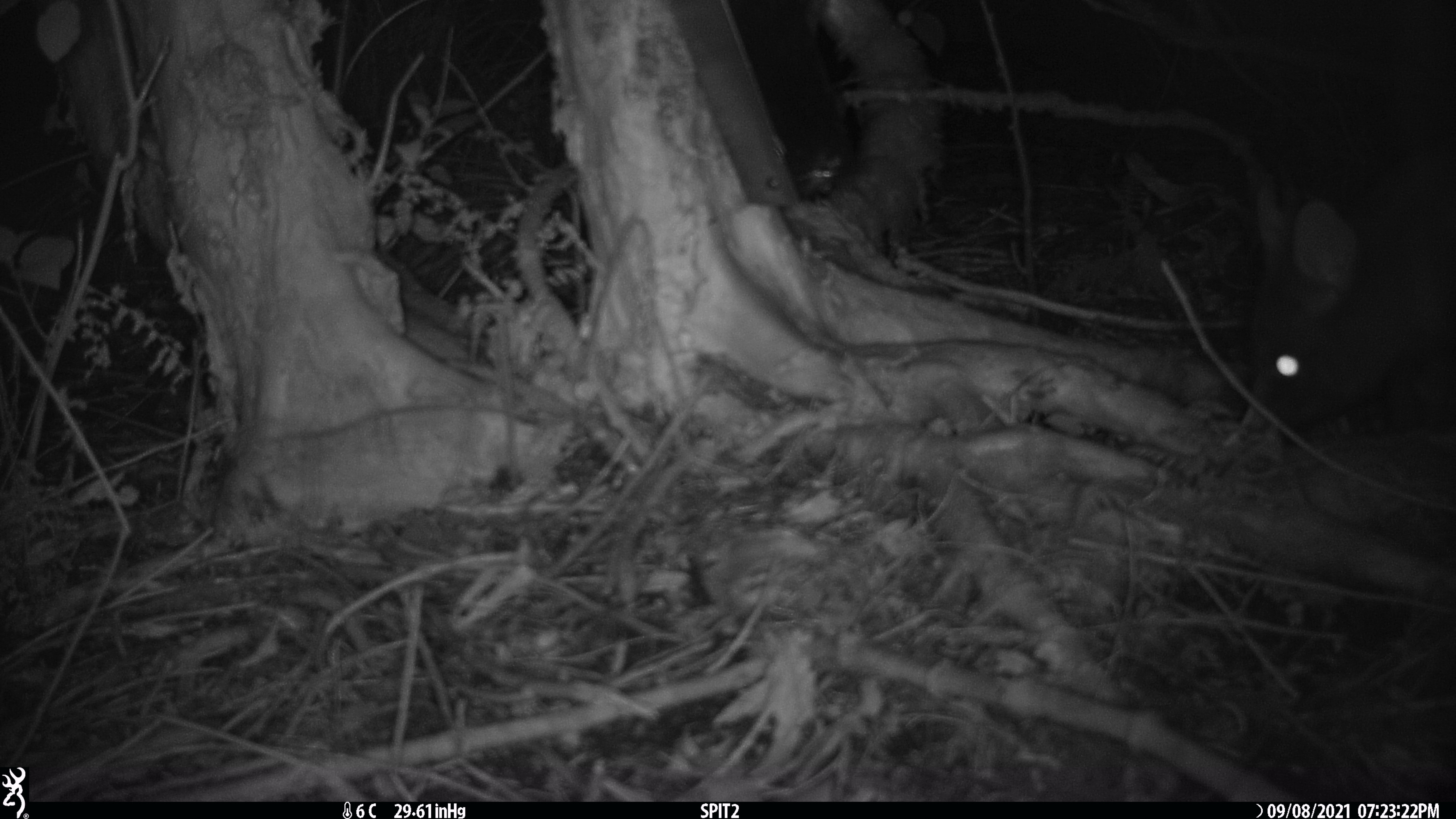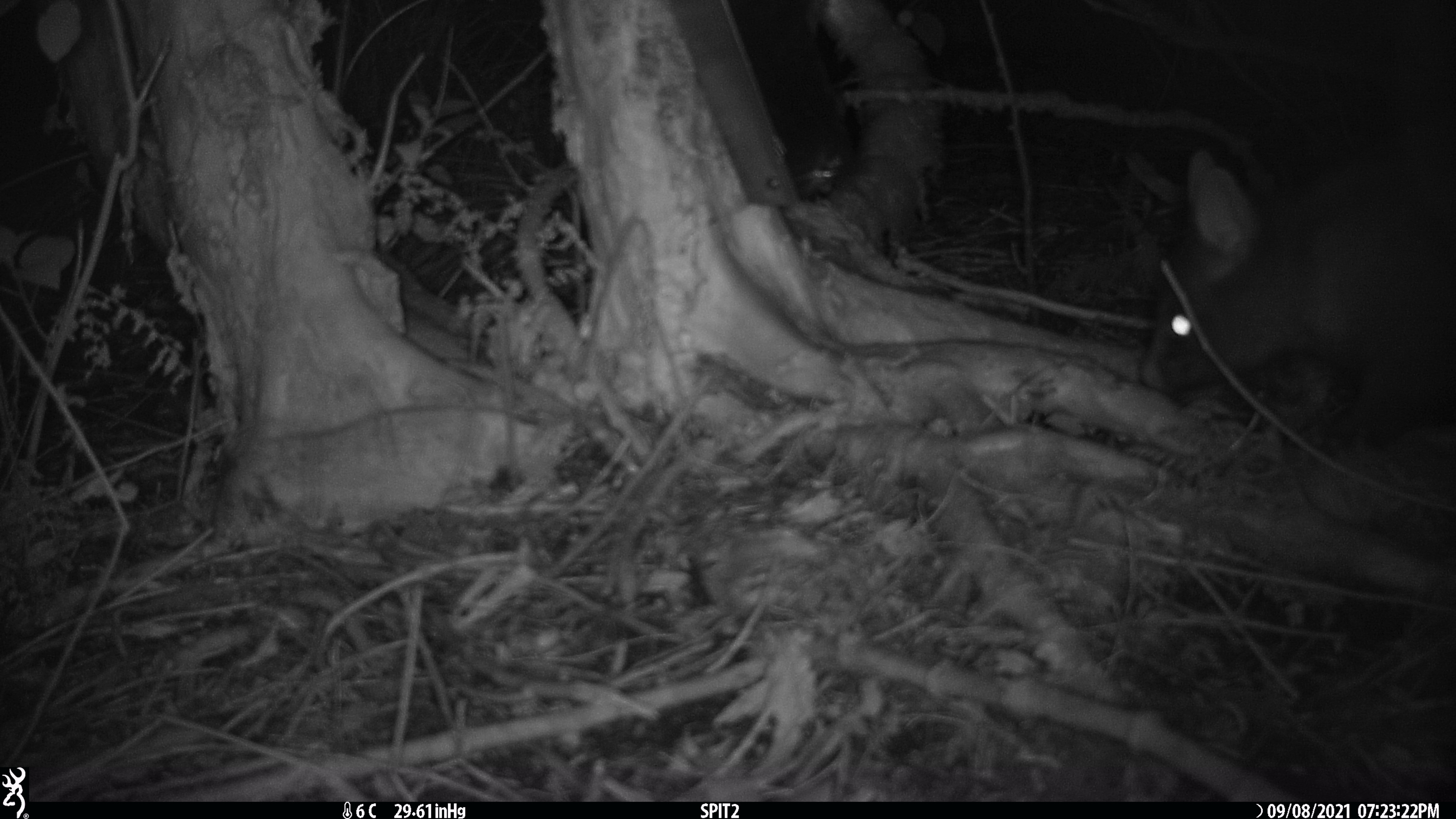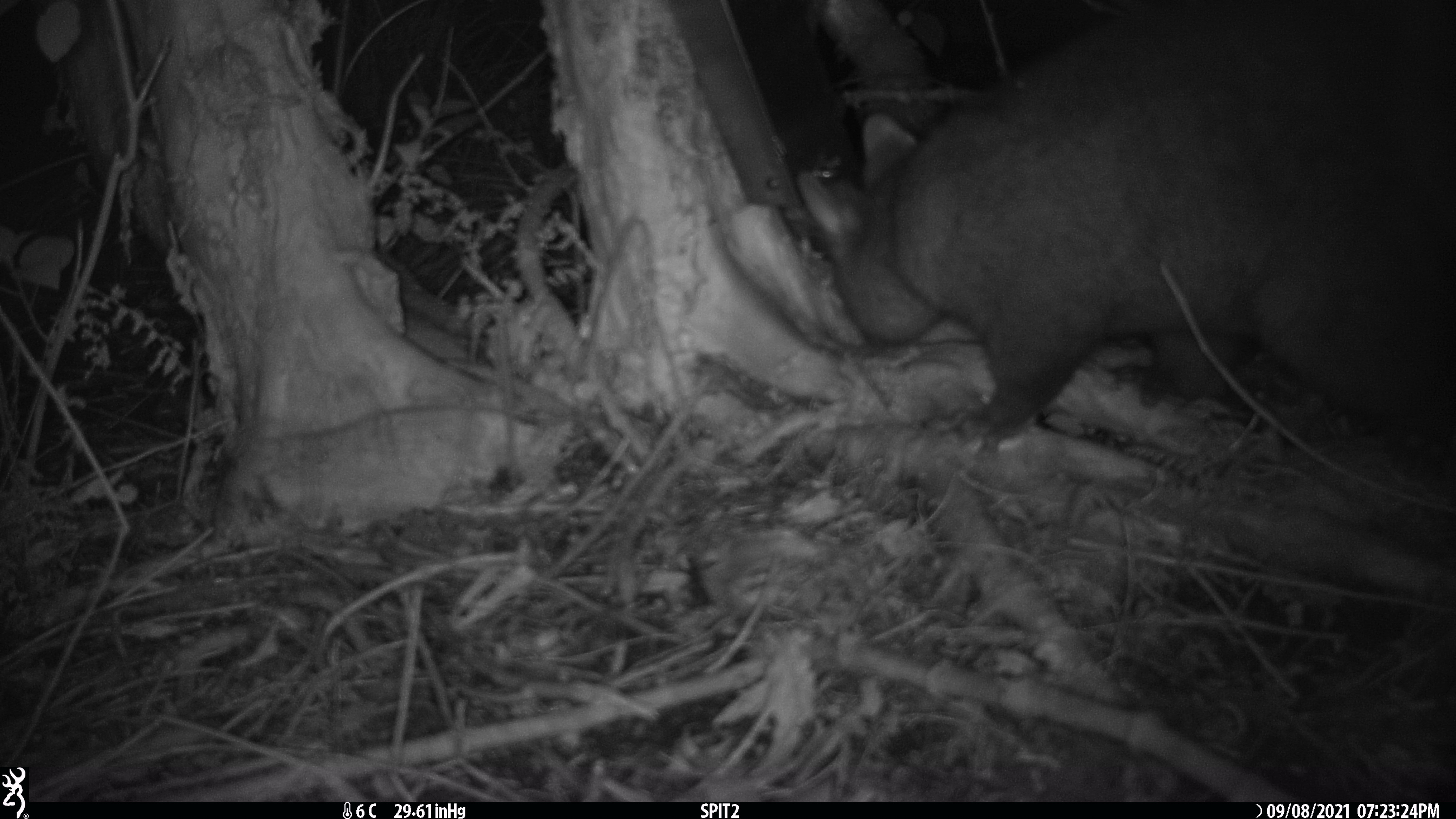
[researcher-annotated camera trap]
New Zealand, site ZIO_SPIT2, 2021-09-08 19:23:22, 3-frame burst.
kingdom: Animalia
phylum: Chordata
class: Mammalia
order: Diprotodontia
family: Phalangeridae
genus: Trichosurus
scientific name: Trichosurus vulpecula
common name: common brushtail possum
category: possum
Possum (common brushtail possum) (Trichosurus vulpecula).